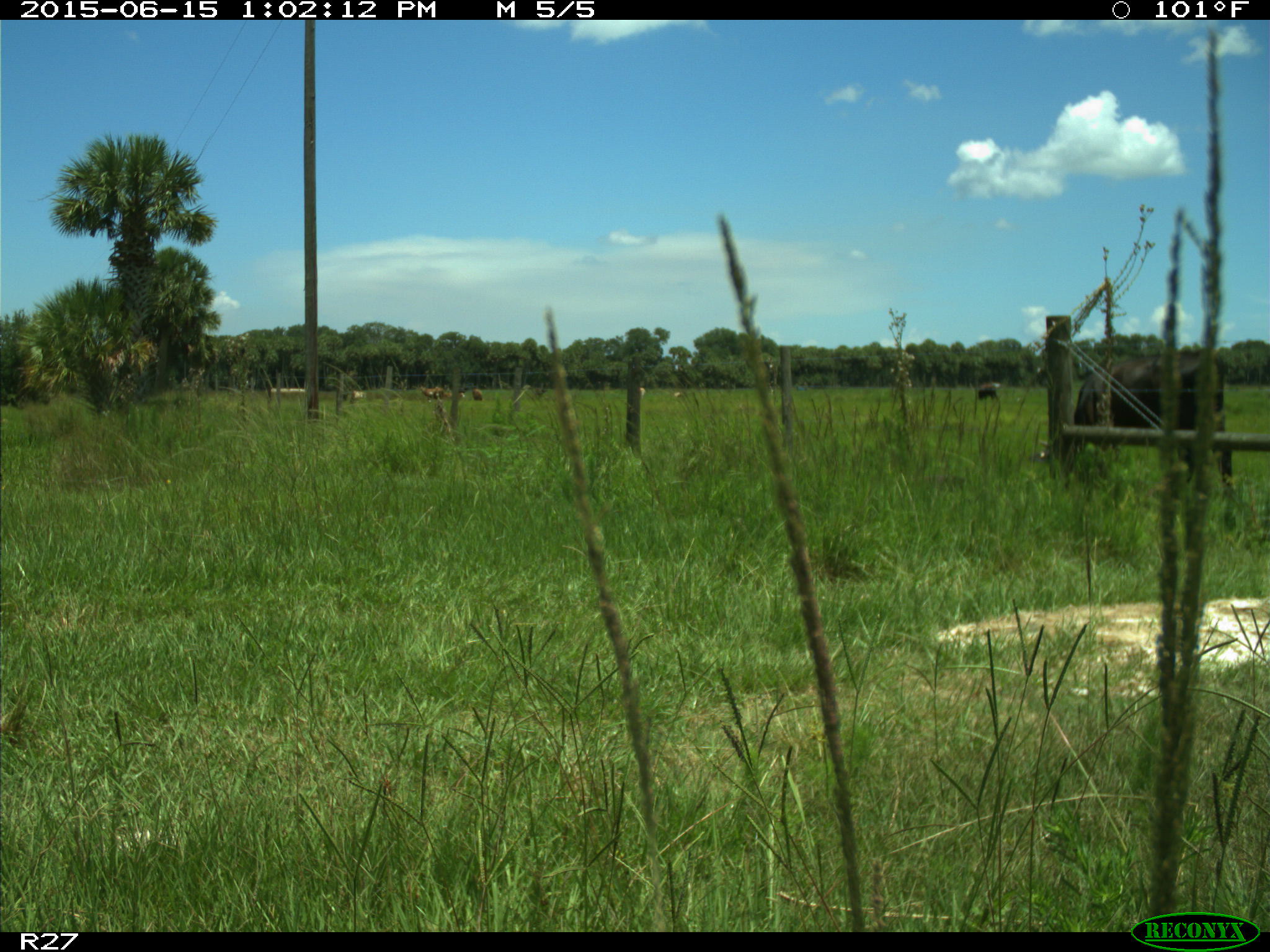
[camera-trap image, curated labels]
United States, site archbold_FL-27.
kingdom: Animalia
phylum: Chordata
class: Mammalia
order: Artiodactyla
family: Bovidae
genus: Bos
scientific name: Bos taurus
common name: domestic cow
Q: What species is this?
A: Bos taurus (domestic cow).